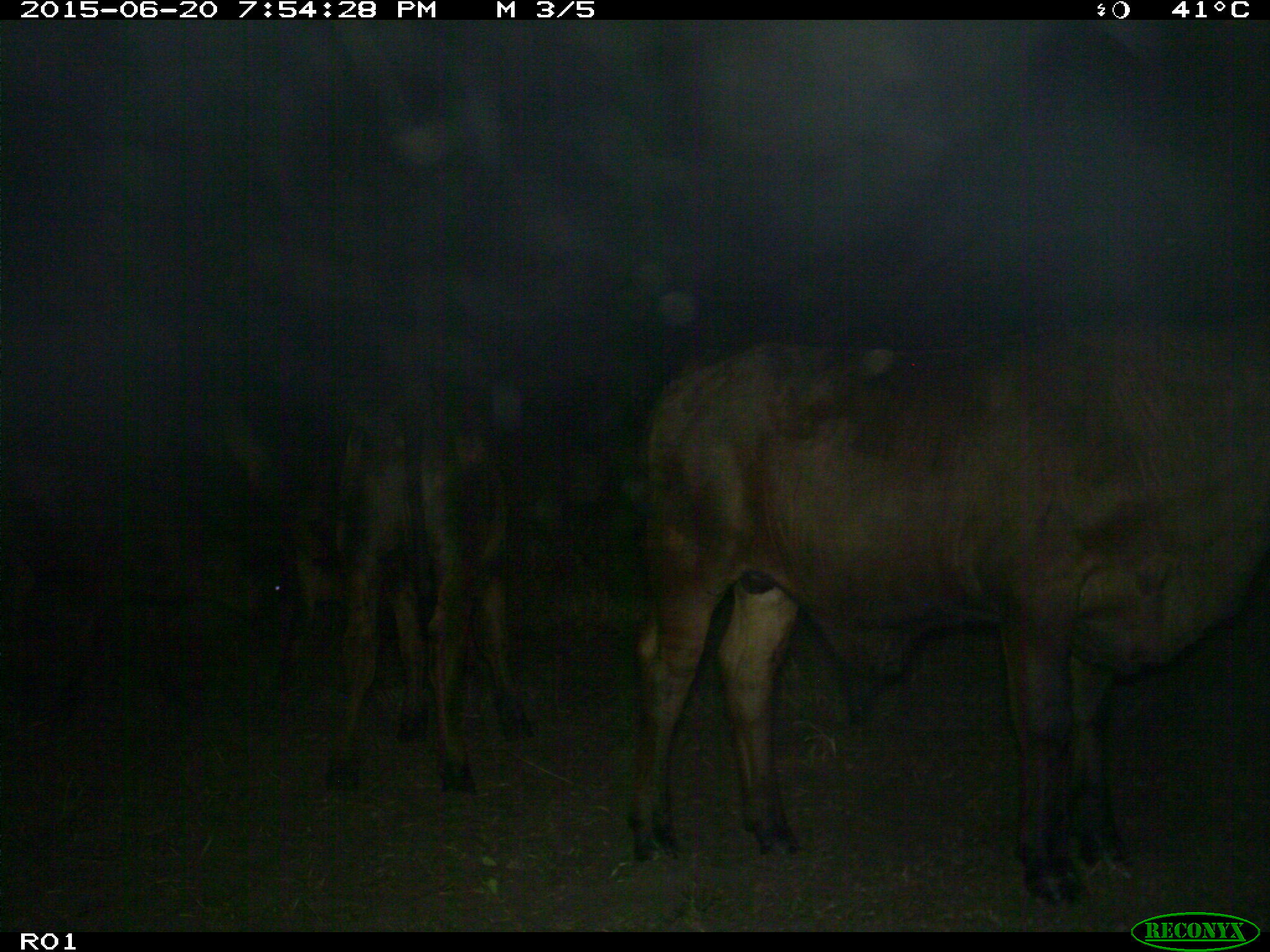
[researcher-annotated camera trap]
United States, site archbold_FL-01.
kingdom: Animalia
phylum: Chordata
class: Mammalia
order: Artiodactyla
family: Bovidae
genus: Bos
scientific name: Bos taurus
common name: domestic cow